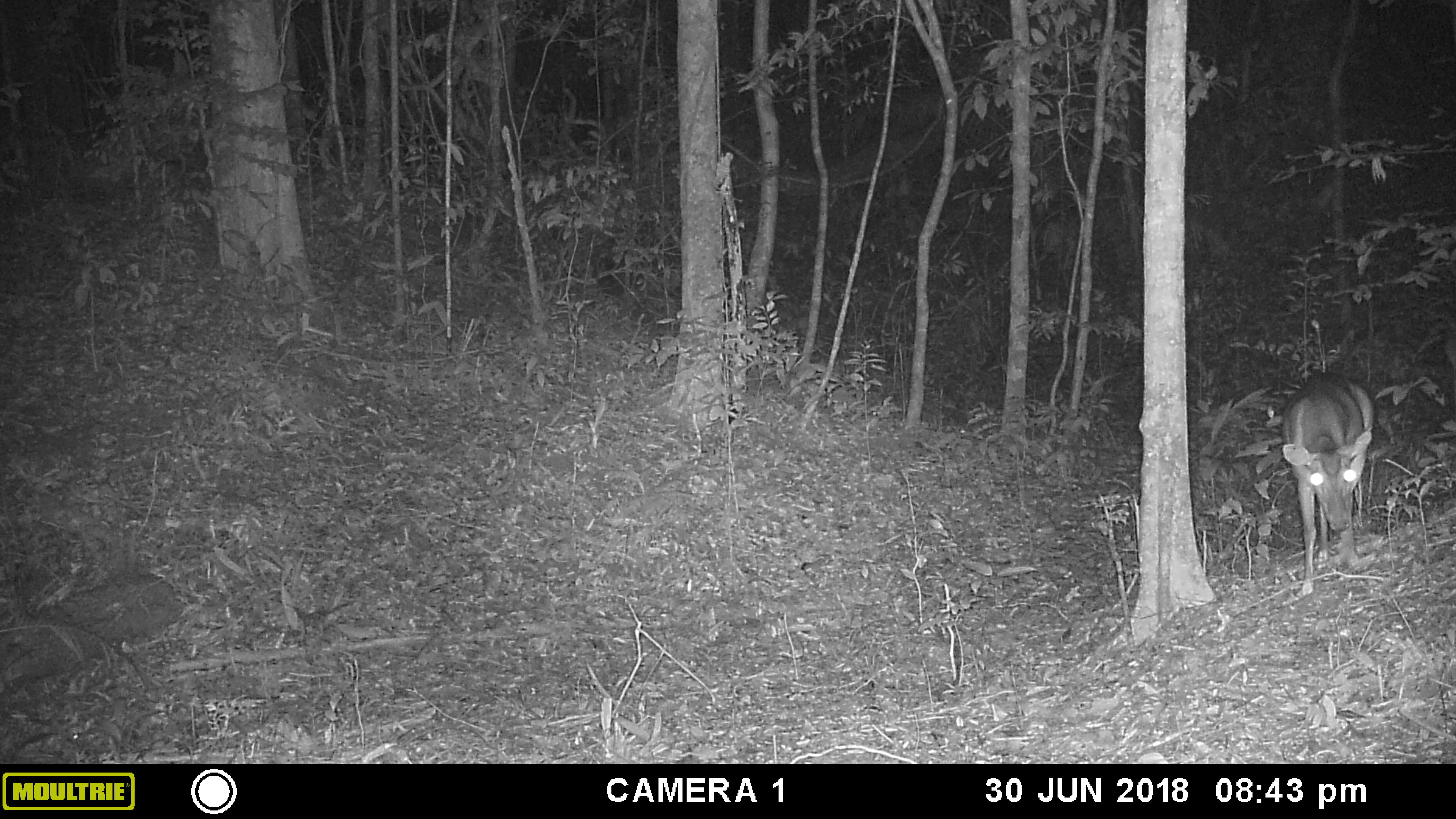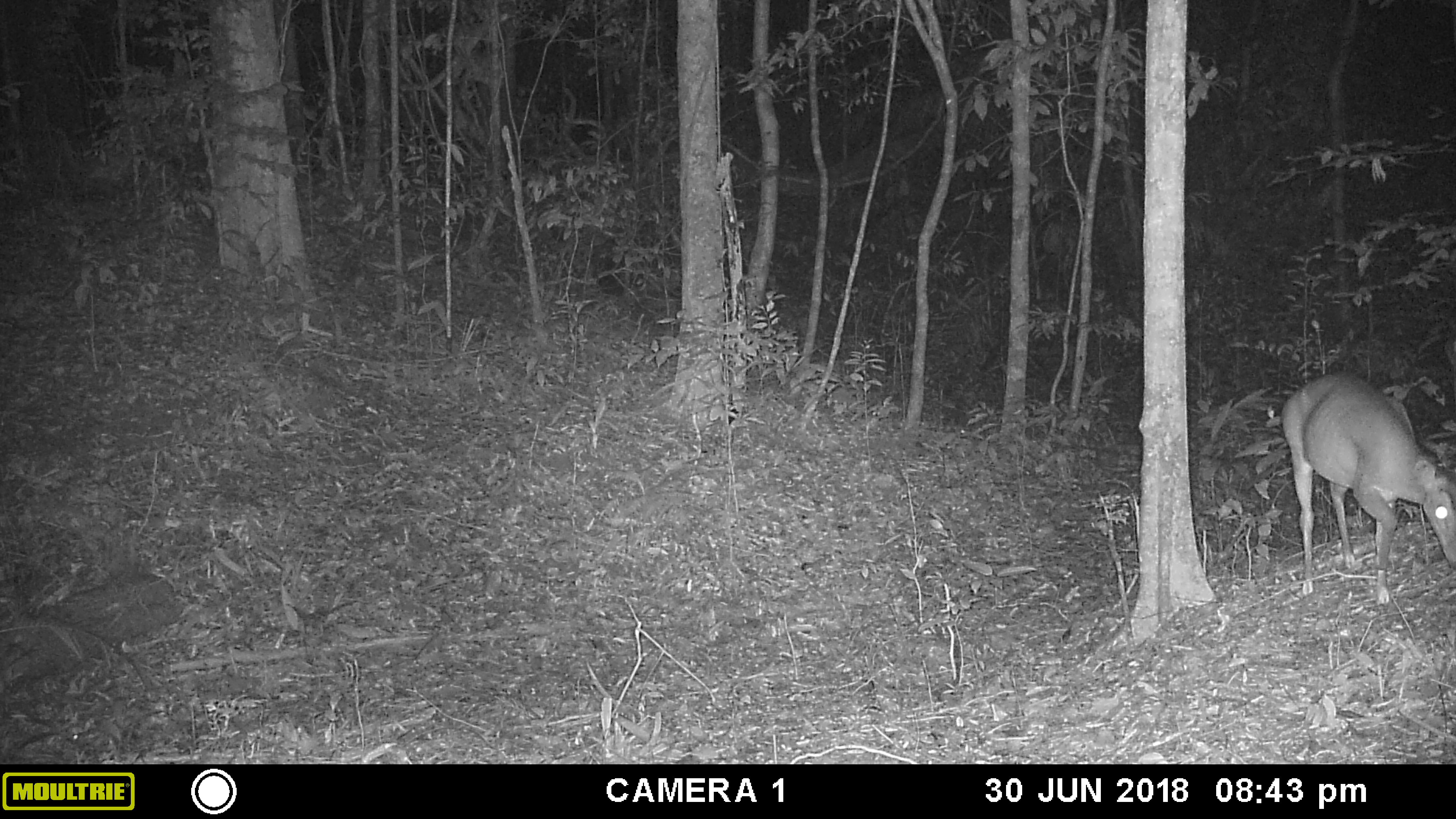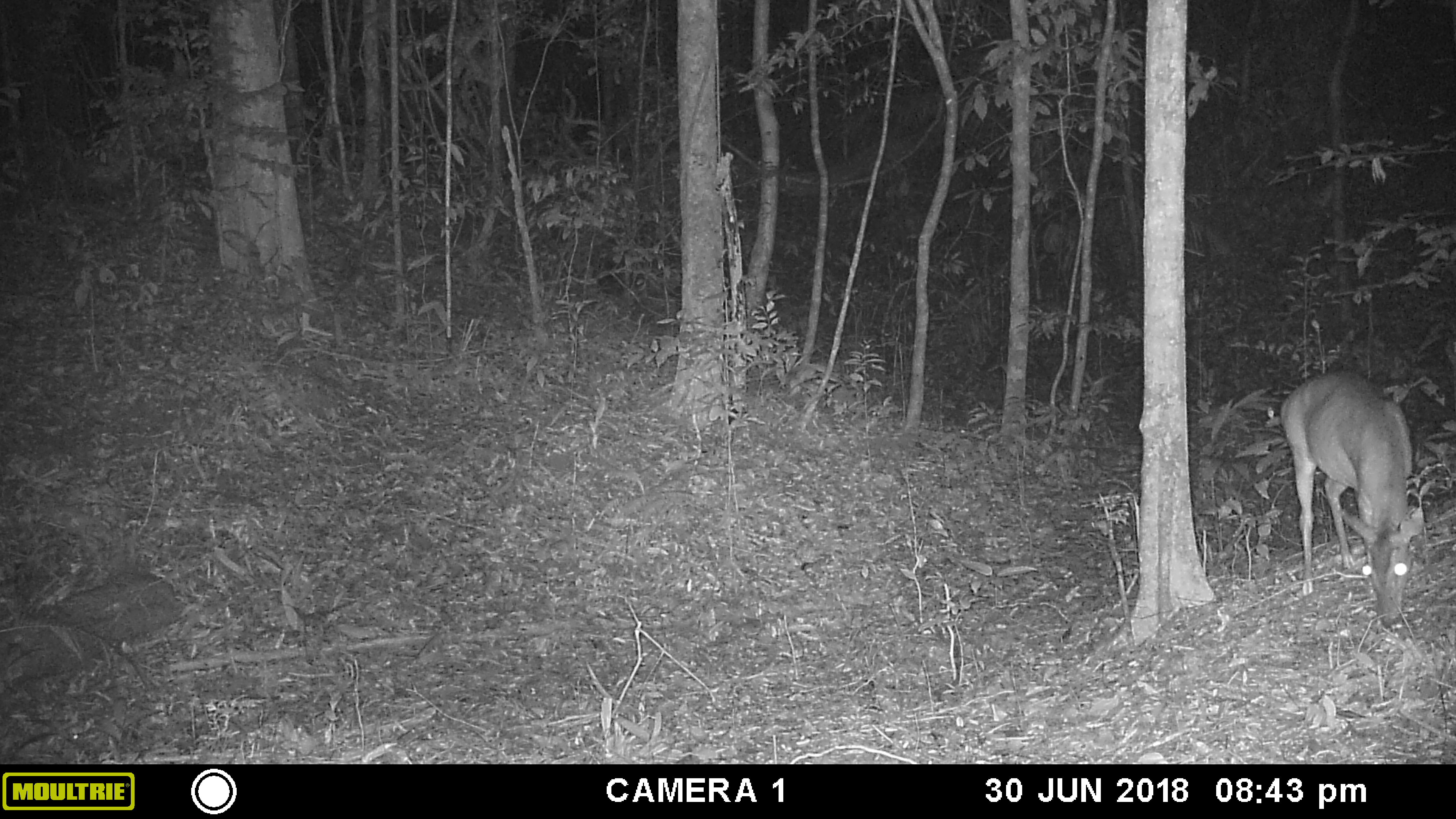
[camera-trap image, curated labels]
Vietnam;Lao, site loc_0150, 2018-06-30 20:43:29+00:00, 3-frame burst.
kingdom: Animalia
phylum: Chordata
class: Mammalia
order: Artiodactyla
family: Cervidae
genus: Muntiacus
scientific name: Muntiacus vuquangensis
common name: large-antlered muntjac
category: large antlered muntjac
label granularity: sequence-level